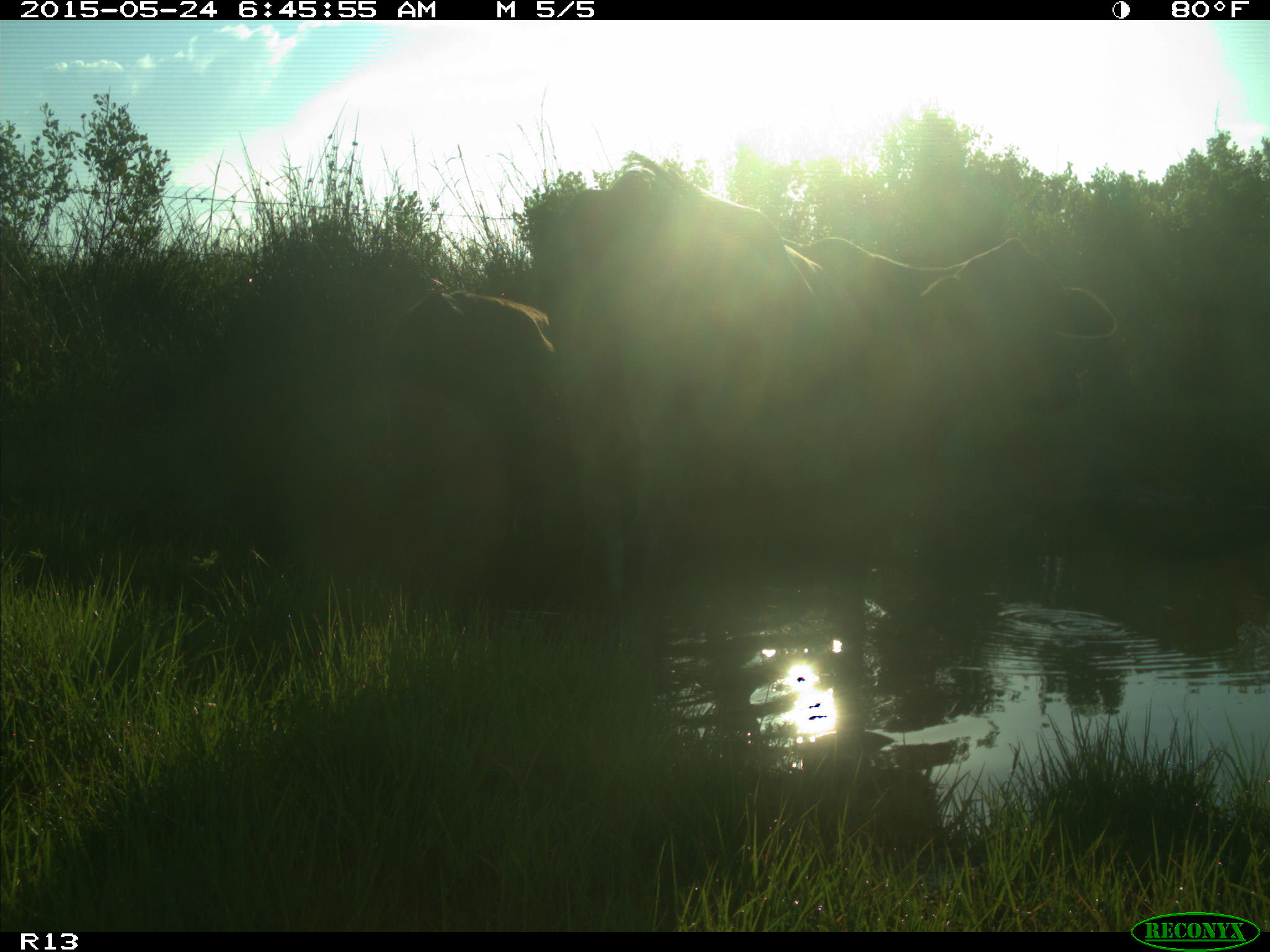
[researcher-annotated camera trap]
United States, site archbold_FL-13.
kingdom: Animalia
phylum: Chordata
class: Mammalia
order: Artiodactyla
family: Bovidae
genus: Bos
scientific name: Bos taurus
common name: domestic cow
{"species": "Bos taurus (domestic cow)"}